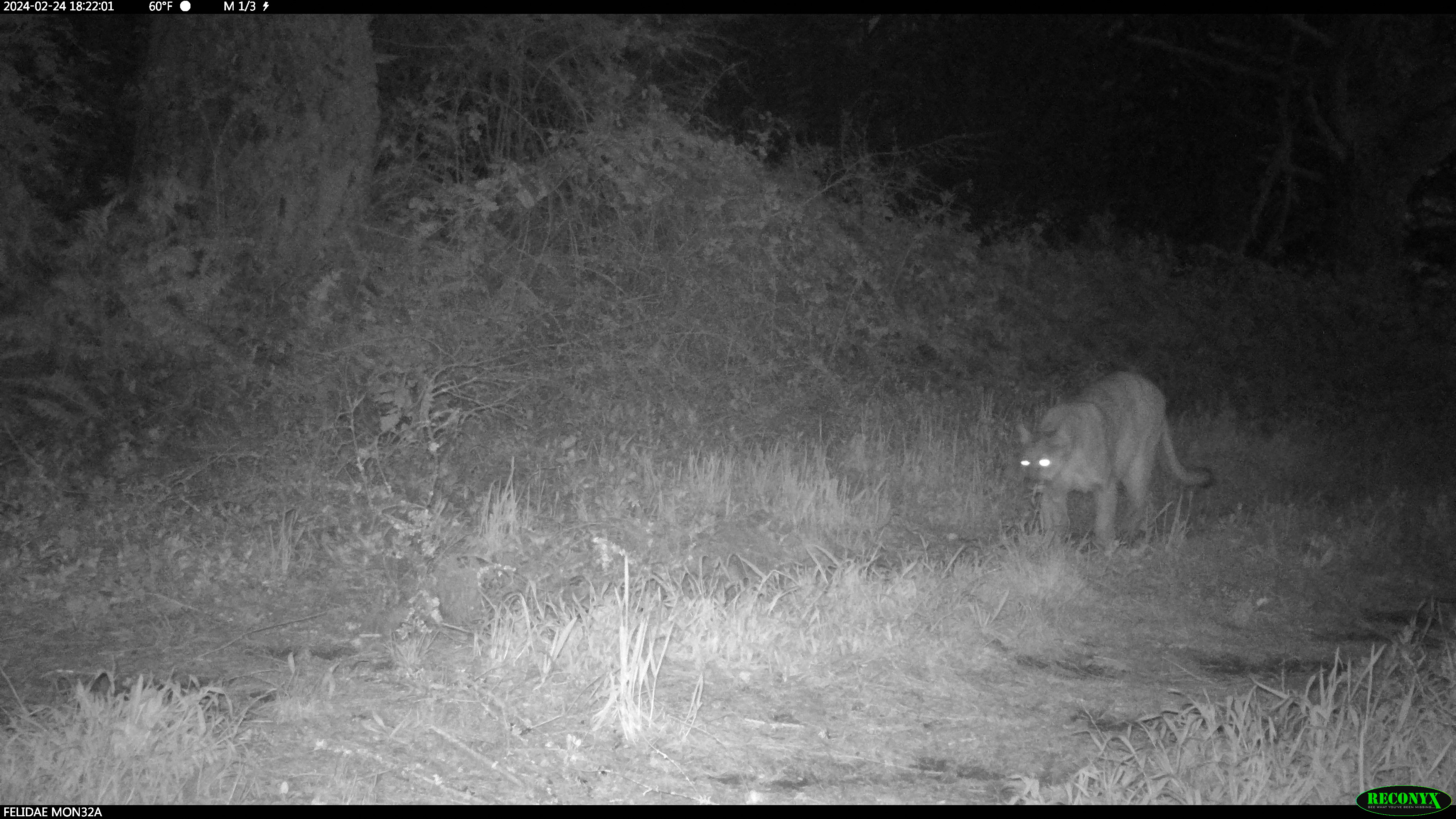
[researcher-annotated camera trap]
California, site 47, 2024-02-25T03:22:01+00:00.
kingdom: Animalia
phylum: Chordata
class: Mammalia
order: Carnivora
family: Felidae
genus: Puma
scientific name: Puma concolor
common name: puma